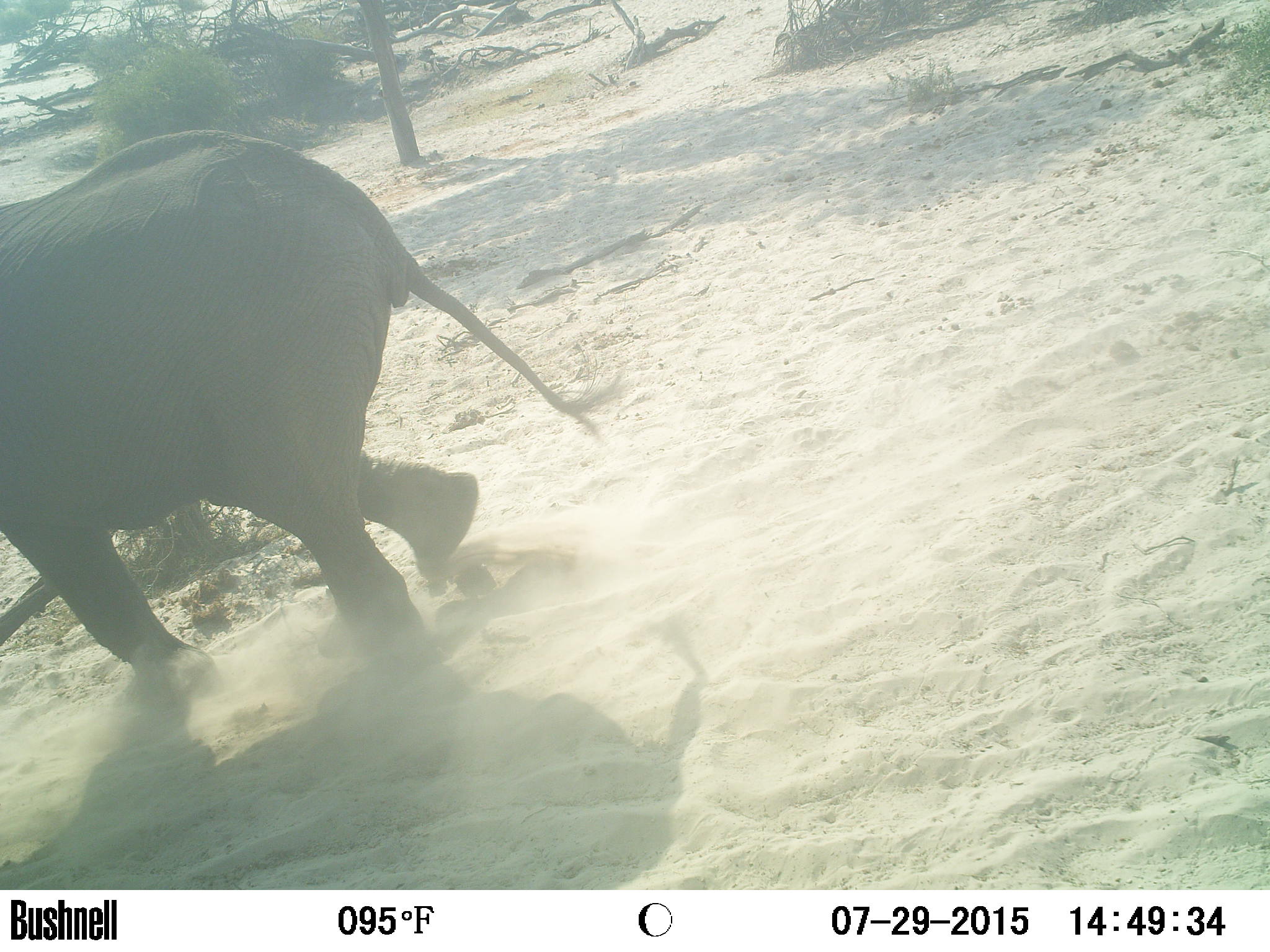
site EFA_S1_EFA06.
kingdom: Animalia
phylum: Chordata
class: Mammalia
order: Proboscidea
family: Elephantidae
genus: Loxodonta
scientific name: Loxodonta africana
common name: african bush elephant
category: elephant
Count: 1.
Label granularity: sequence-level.